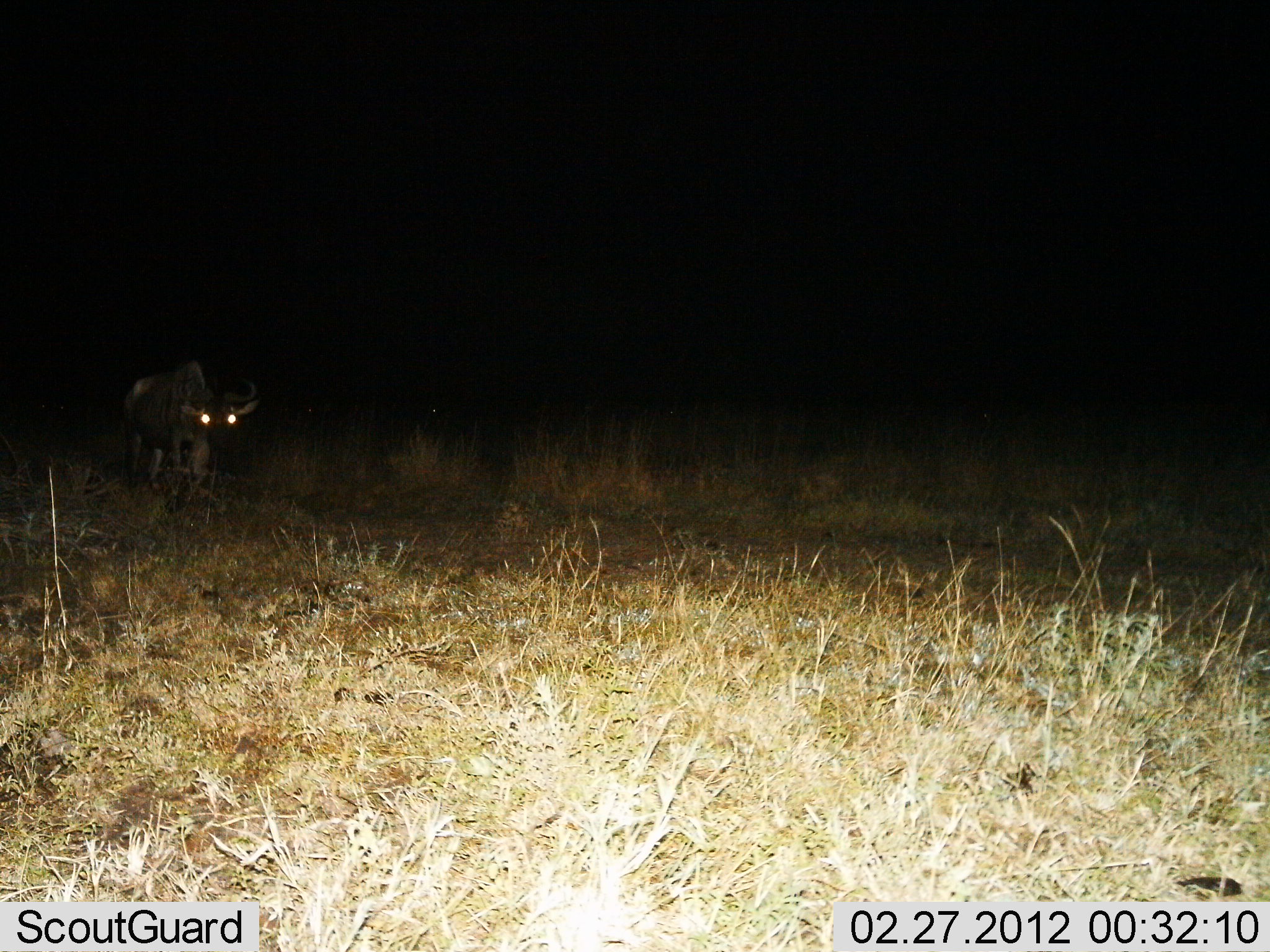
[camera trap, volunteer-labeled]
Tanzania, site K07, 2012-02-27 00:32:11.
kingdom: Animalia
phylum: Chordata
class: Mammalia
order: Artiodactyla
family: Bovidae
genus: Connochaetes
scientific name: Connochaetes taurinus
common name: blue wildebeest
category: wildebeest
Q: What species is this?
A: Wildebeest (blue wildebeest) (Connochaetes taurinus).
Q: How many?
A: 1.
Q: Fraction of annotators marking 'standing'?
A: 61%.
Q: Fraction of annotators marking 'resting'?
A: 4%.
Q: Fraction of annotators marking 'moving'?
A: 39%.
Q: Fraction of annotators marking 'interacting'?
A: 0%.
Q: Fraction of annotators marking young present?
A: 4%.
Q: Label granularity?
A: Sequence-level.